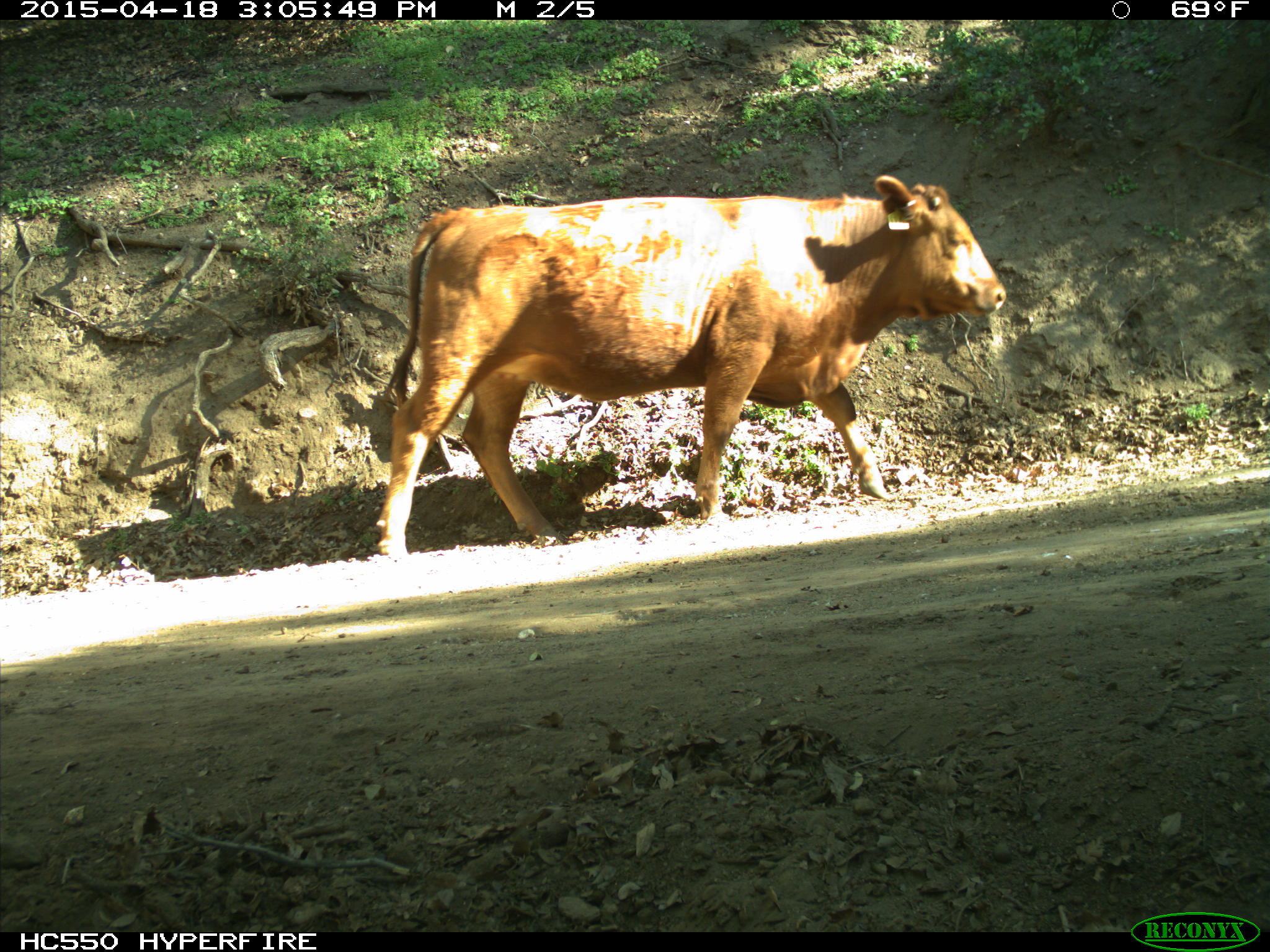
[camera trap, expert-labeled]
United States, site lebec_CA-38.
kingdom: Animalia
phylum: Chordata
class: Mammalia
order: Artiodactyla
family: Bovidae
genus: Bos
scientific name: Bos taurus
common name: domestic cow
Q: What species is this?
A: Bos taurus (domestic cow).